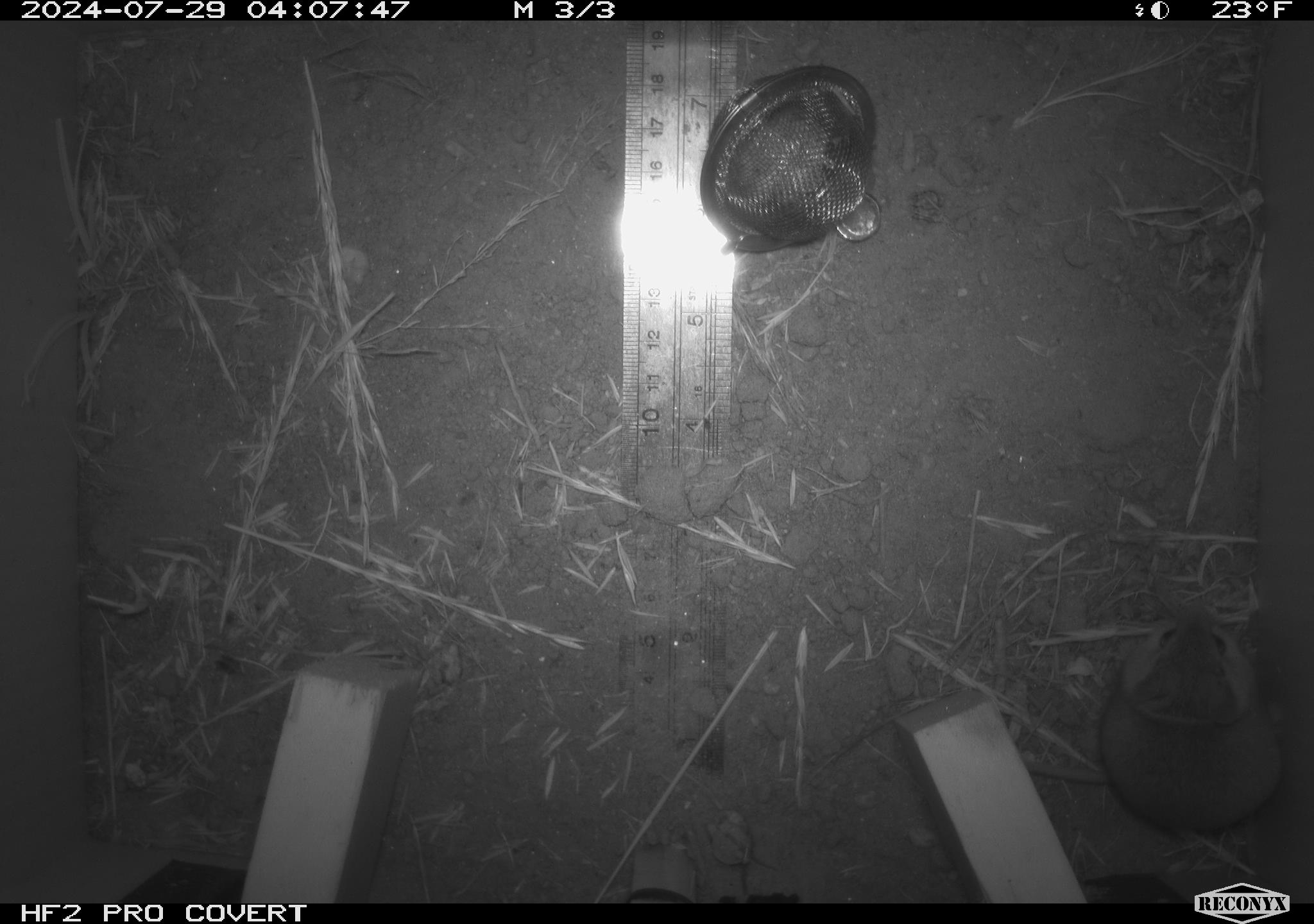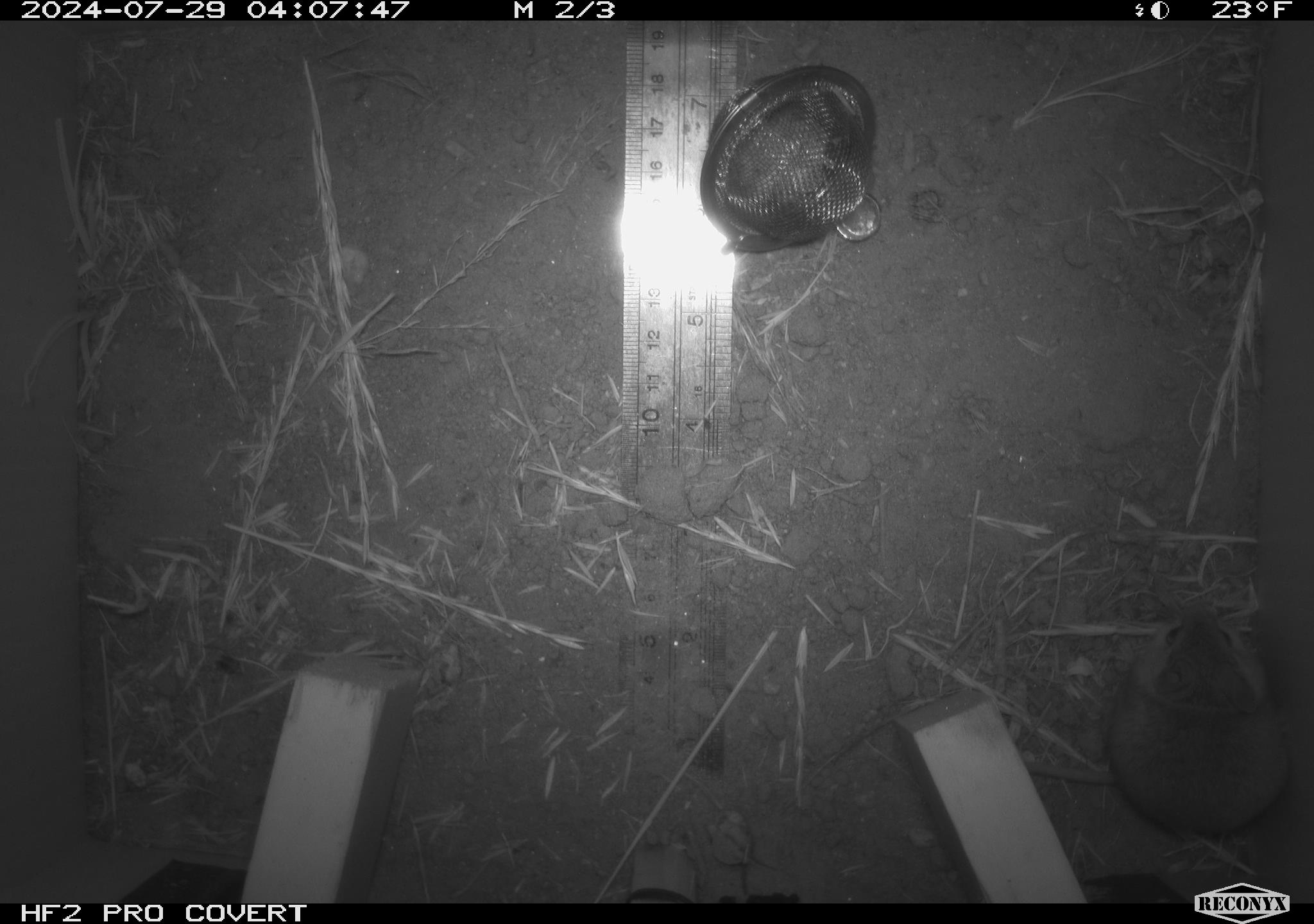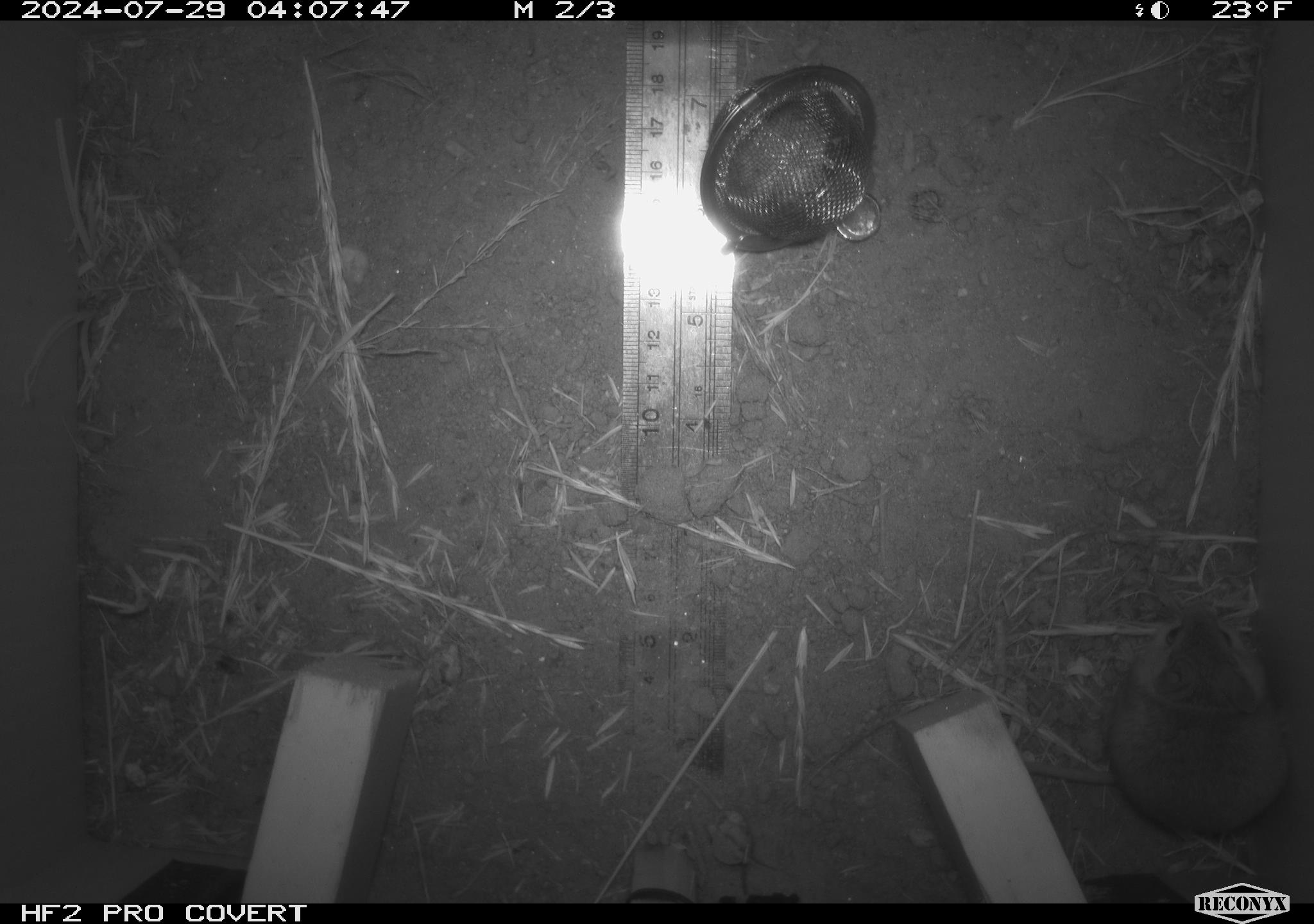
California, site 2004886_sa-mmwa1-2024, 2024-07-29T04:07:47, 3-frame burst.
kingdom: Animalia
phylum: Chordata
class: Mammalia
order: Rodentia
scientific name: Rodentia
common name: mouse species